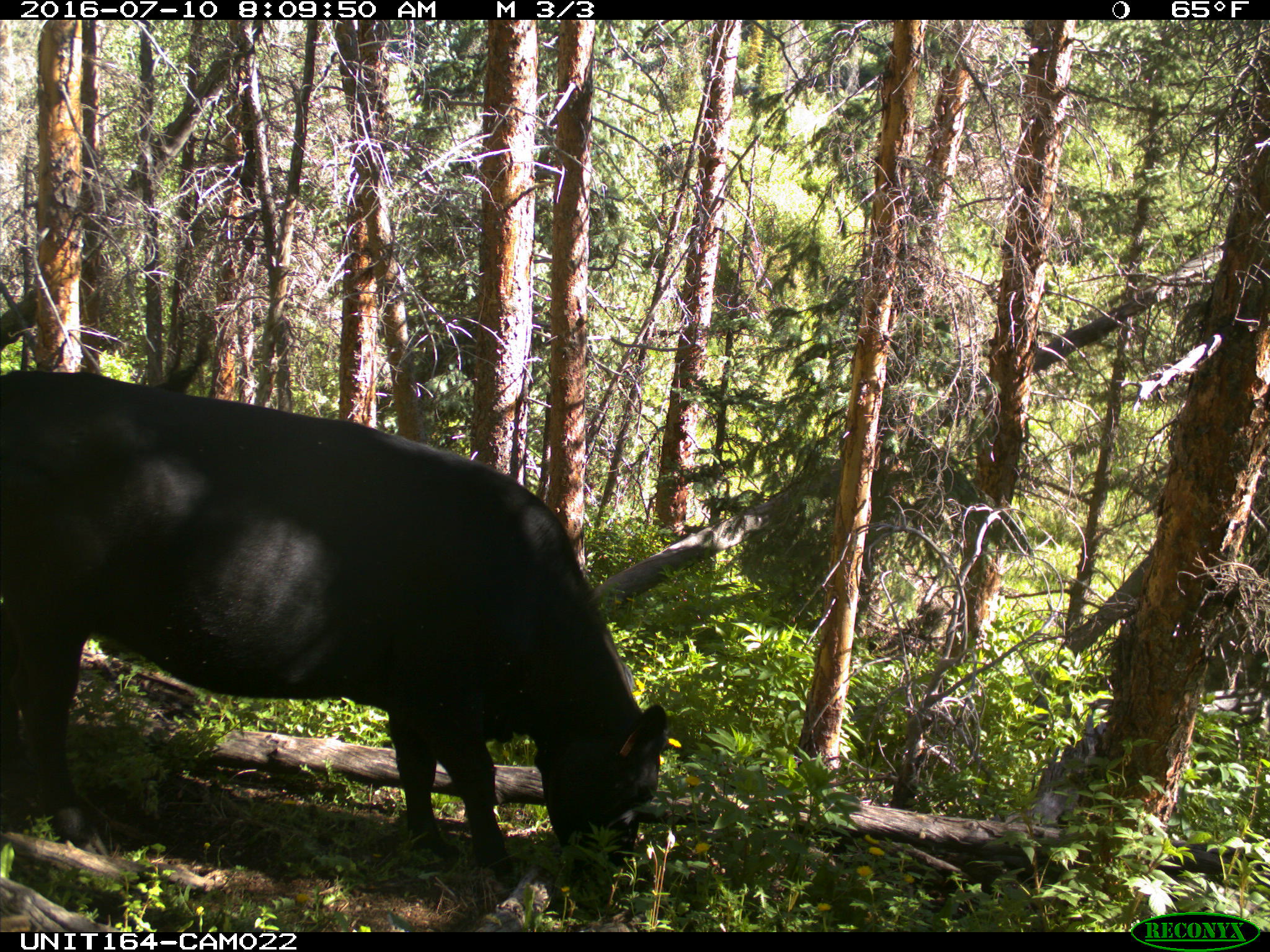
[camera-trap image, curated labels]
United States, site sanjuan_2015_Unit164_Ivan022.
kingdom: Animalia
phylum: Chordata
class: Mammalia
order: Artiodactyla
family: Bovidae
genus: Bos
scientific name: Bos taurus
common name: domestic cow